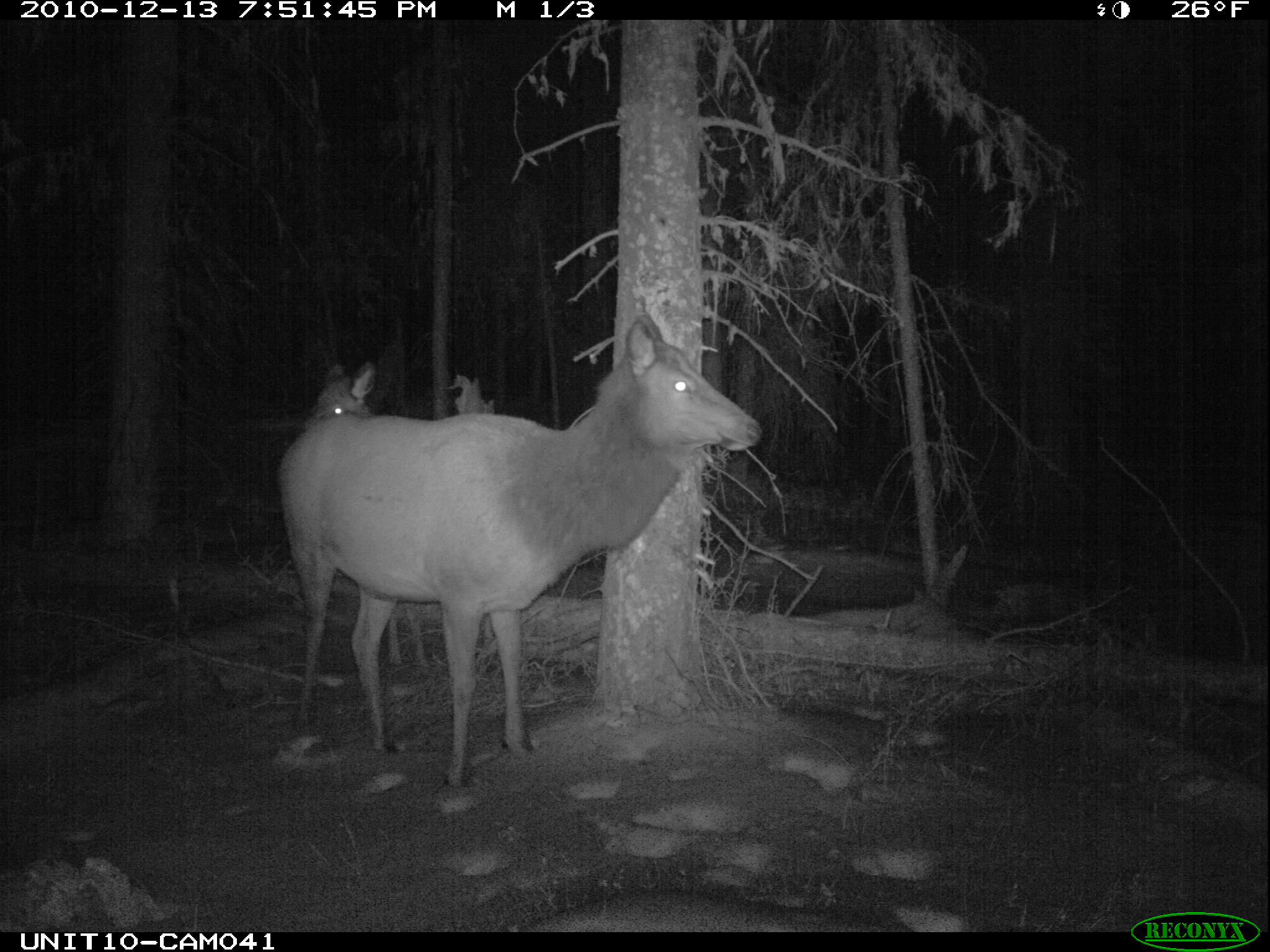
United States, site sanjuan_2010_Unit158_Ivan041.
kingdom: Animalia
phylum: Chordata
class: Mammalia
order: Artiodactyla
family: Cervidae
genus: Cervus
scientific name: Cervus elaphus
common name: red deer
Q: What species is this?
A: Cervus elaphus (red deer).